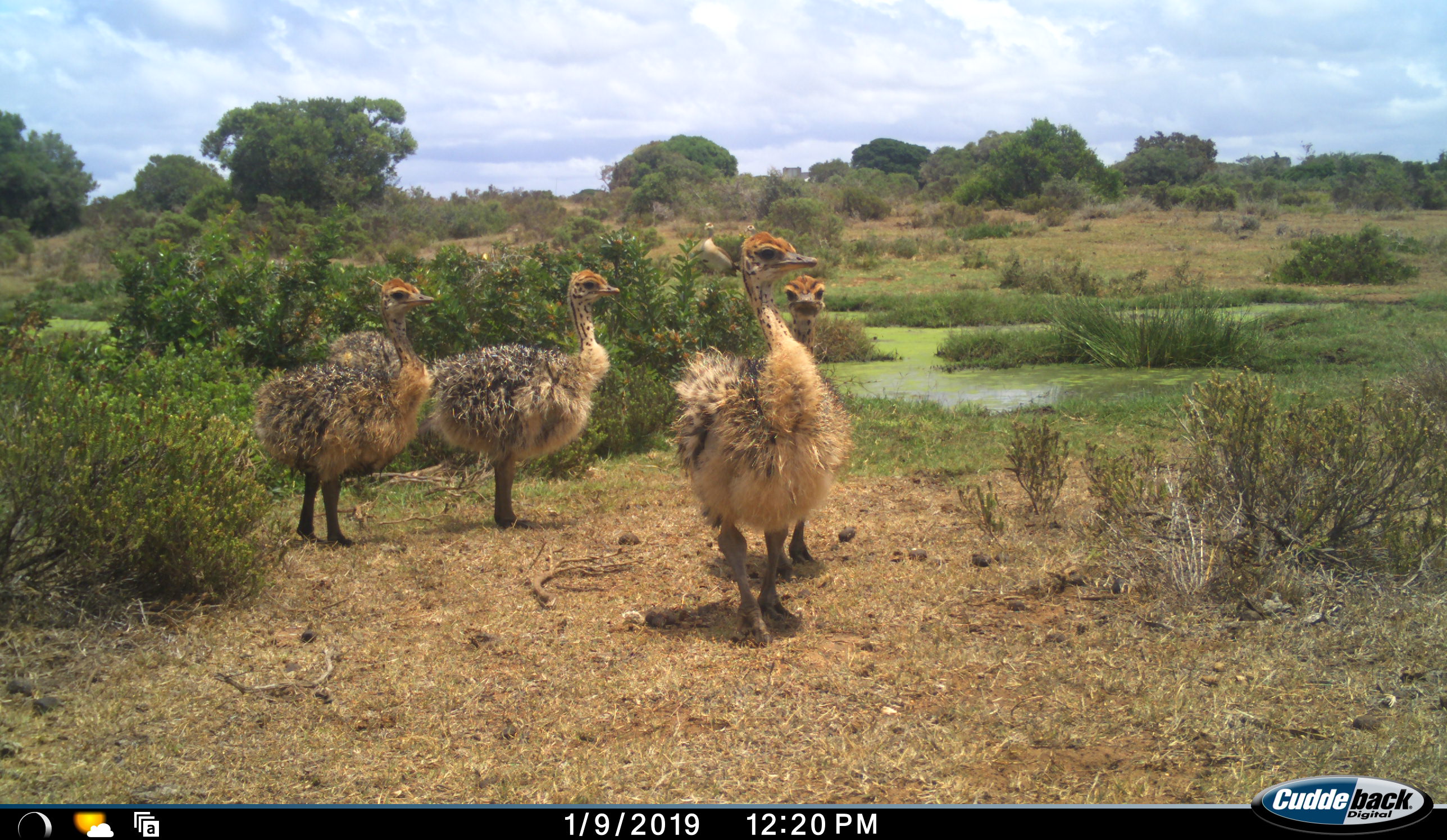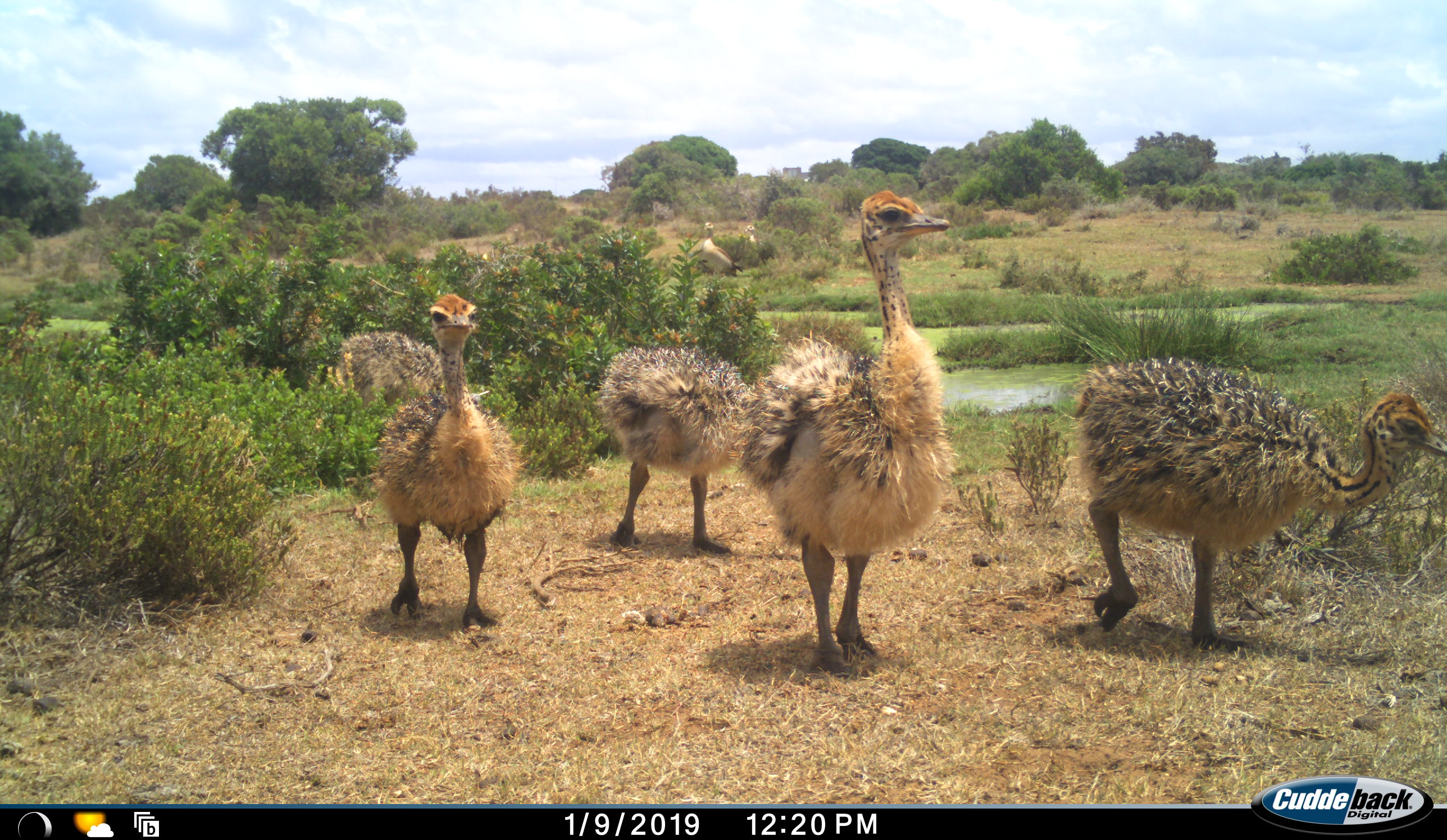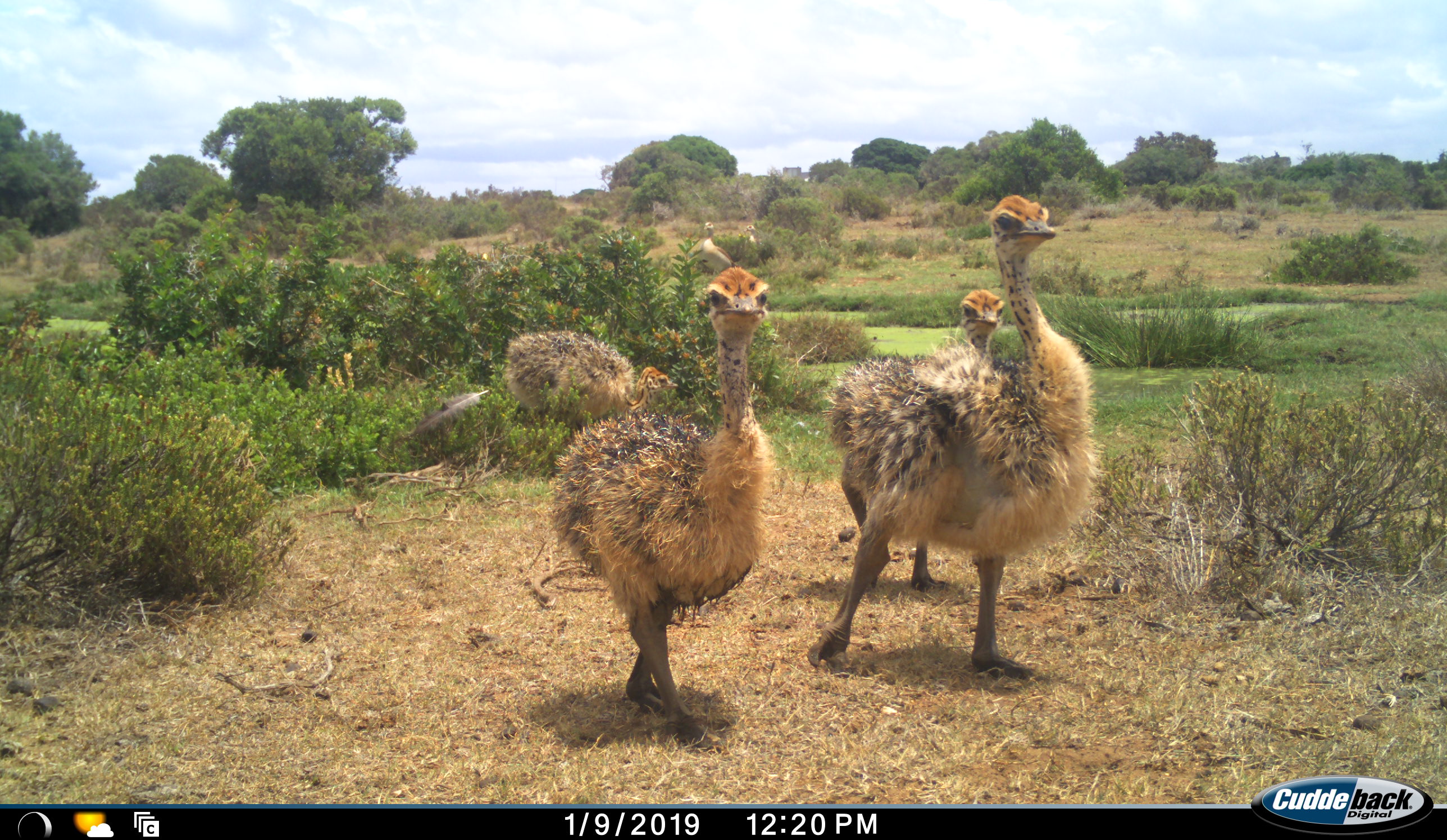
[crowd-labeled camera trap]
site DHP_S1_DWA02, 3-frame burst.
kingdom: Animalia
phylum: Chordata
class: Aves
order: Struthioniformes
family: Struthionidae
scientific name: Struthionidae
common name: ostrich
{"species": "ostrich (Struthionidae)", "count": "5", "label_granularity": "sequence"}